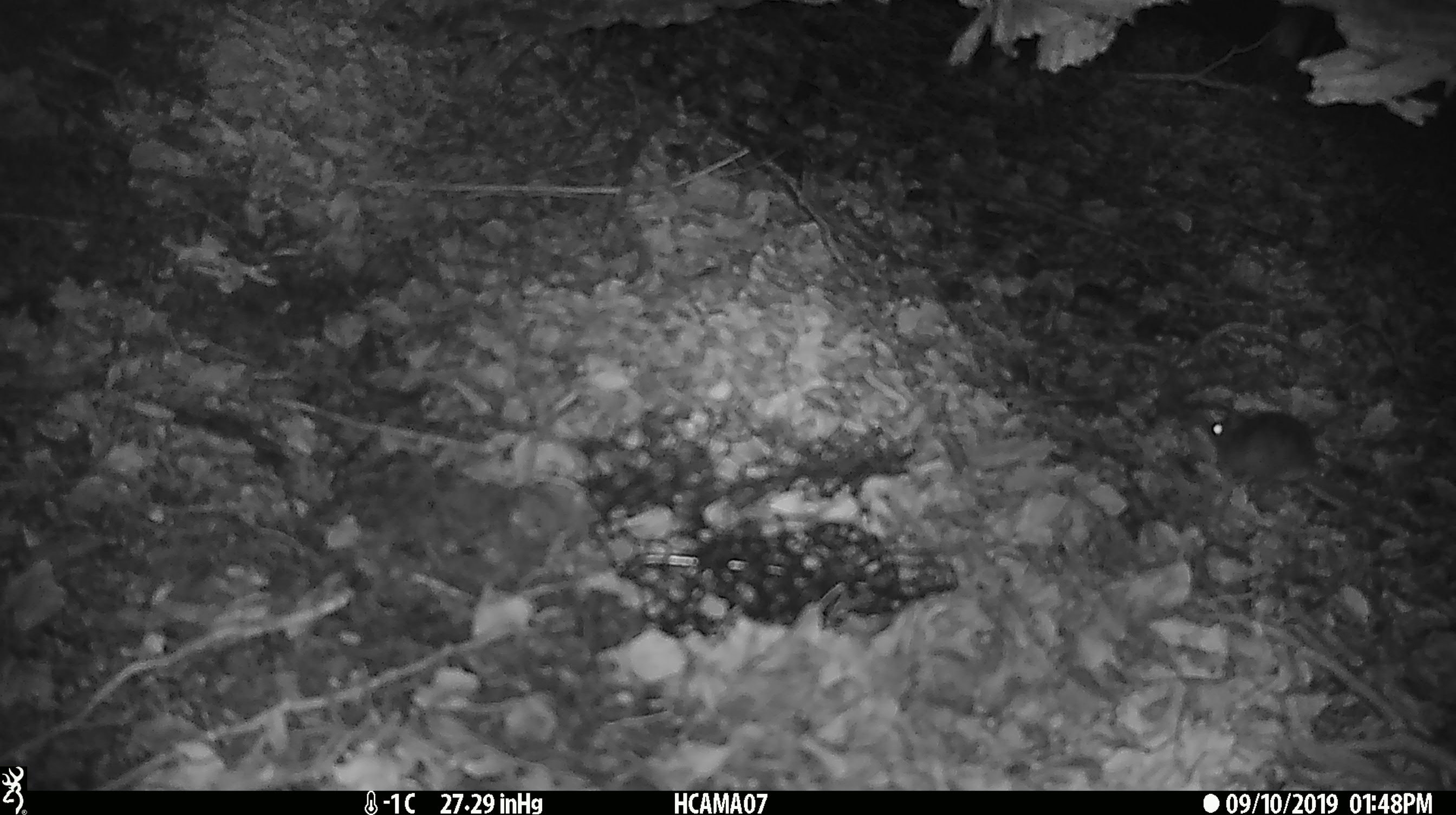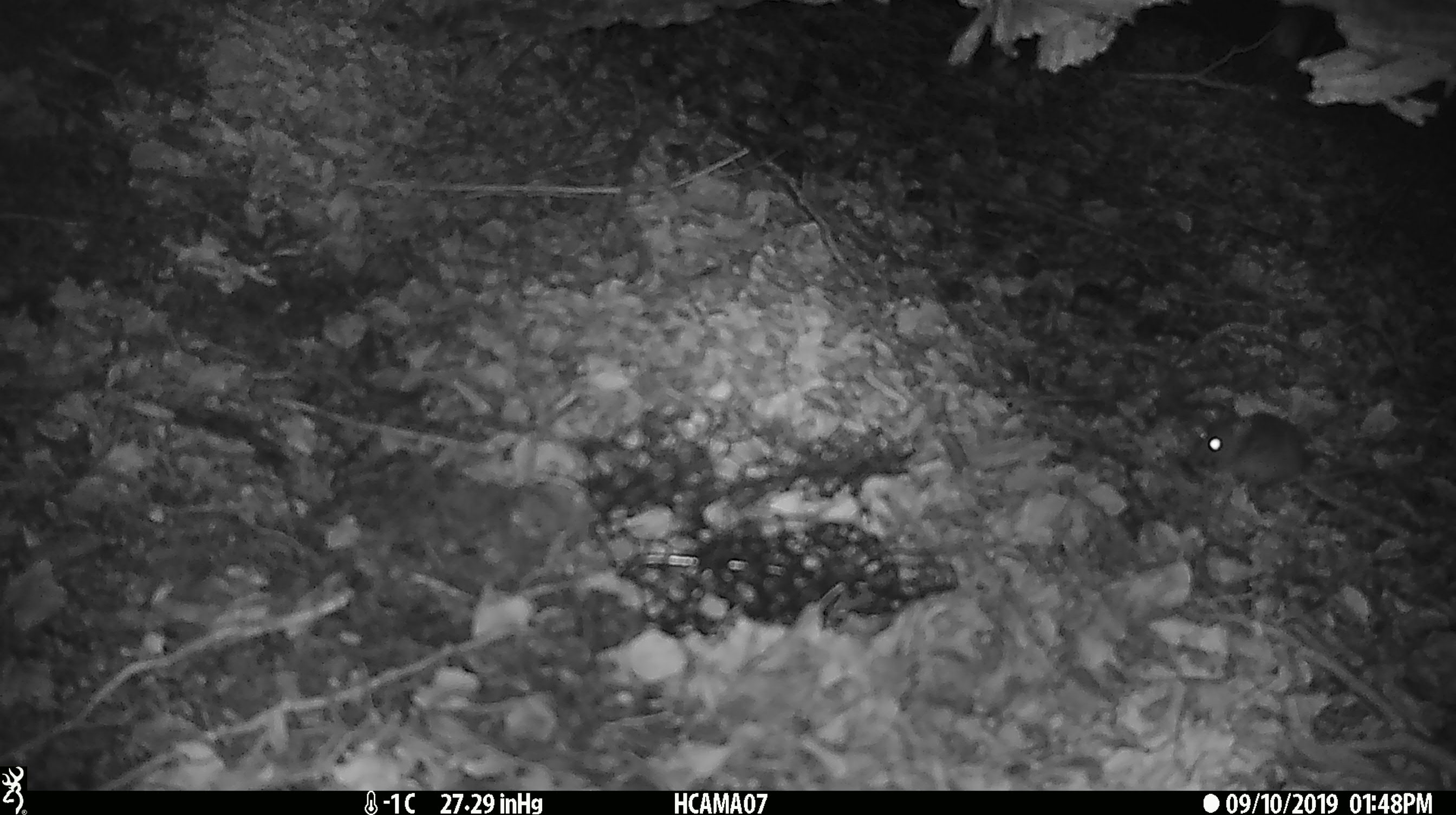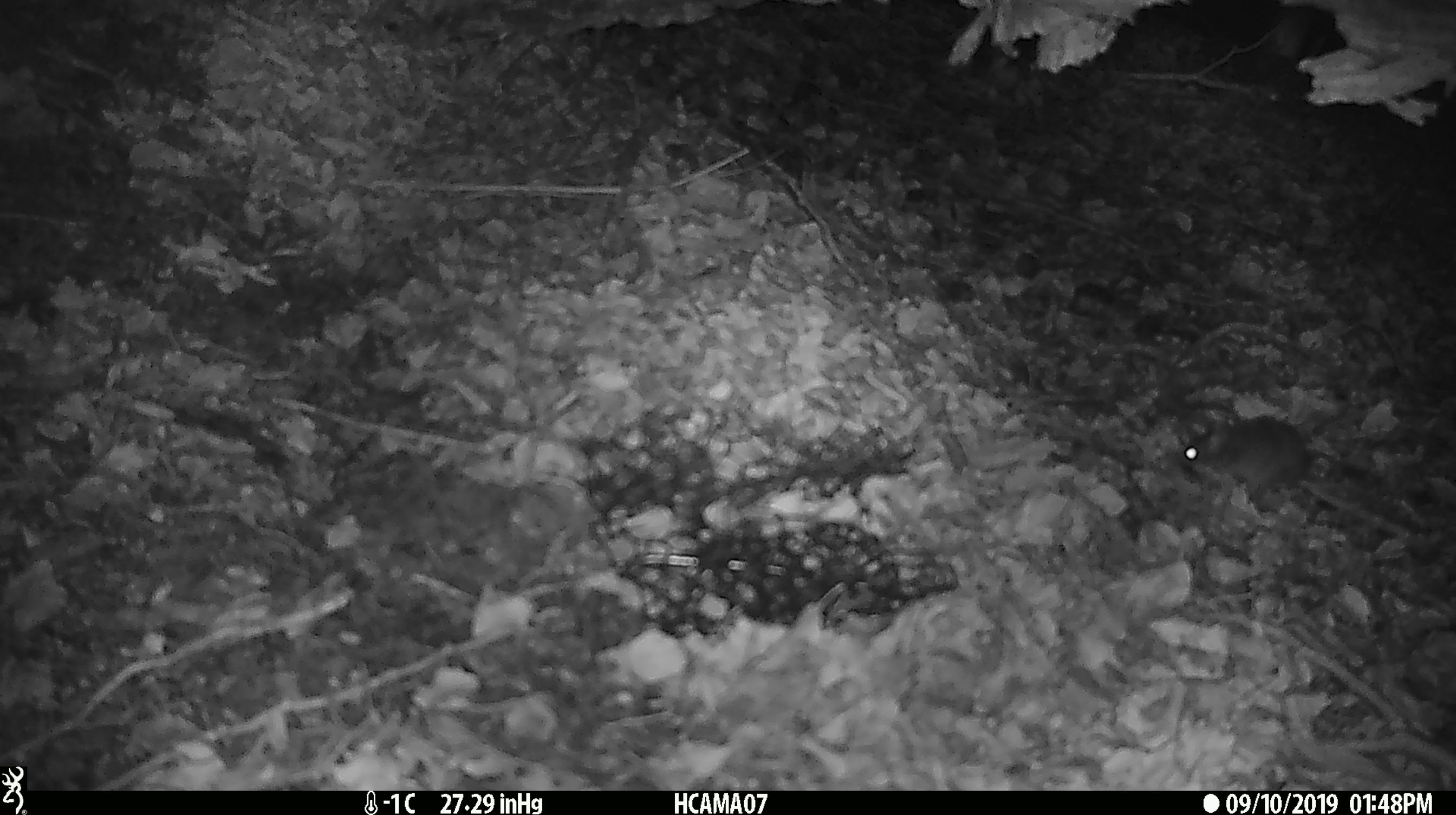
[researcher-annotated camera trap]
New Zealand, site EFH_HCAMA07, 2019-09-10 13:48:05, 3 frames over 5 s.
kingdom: Animalia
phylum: Chordata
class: Mammalia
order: Rodentia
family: Muridae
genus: Mus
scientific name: Mus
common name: mouse